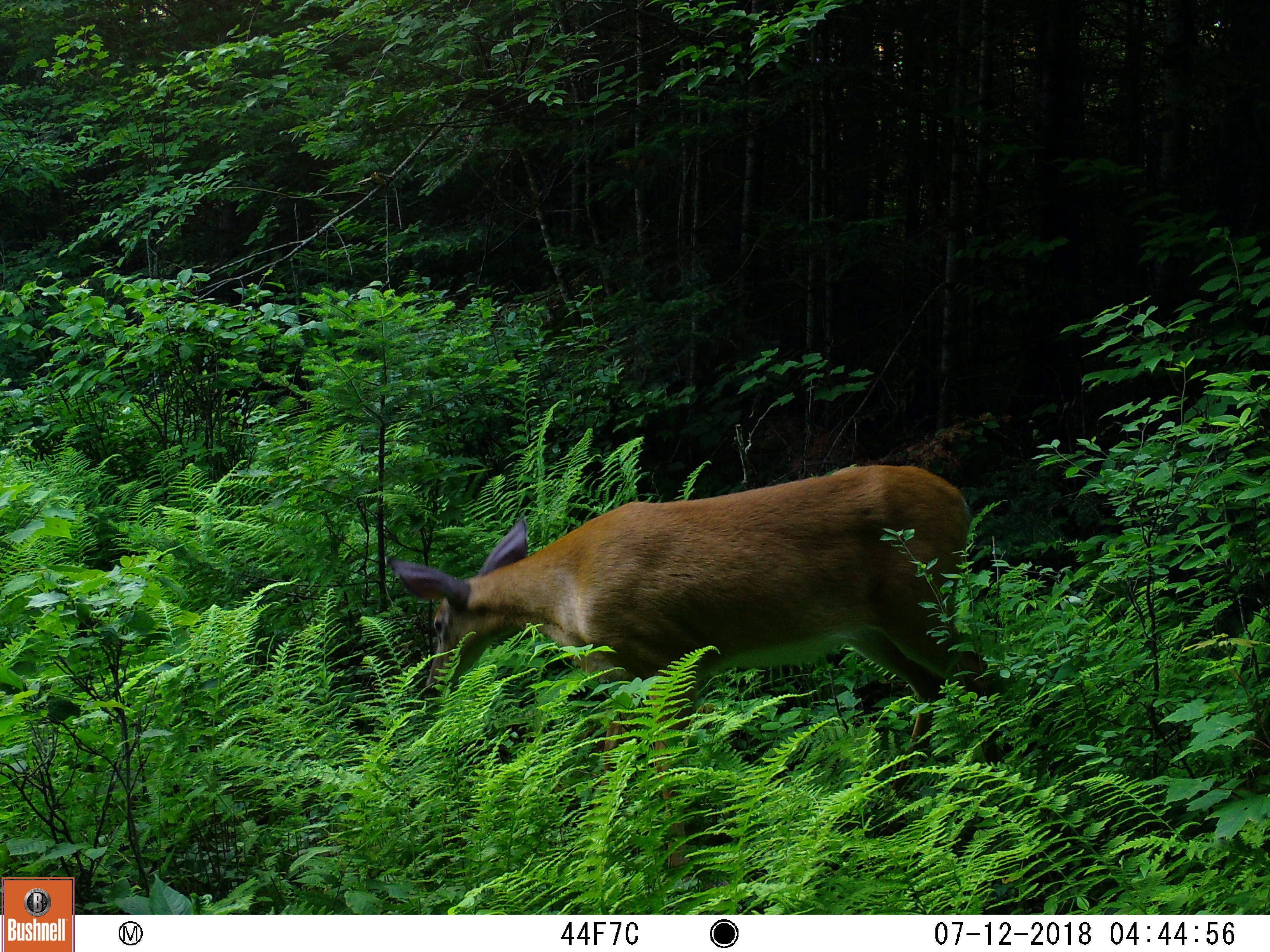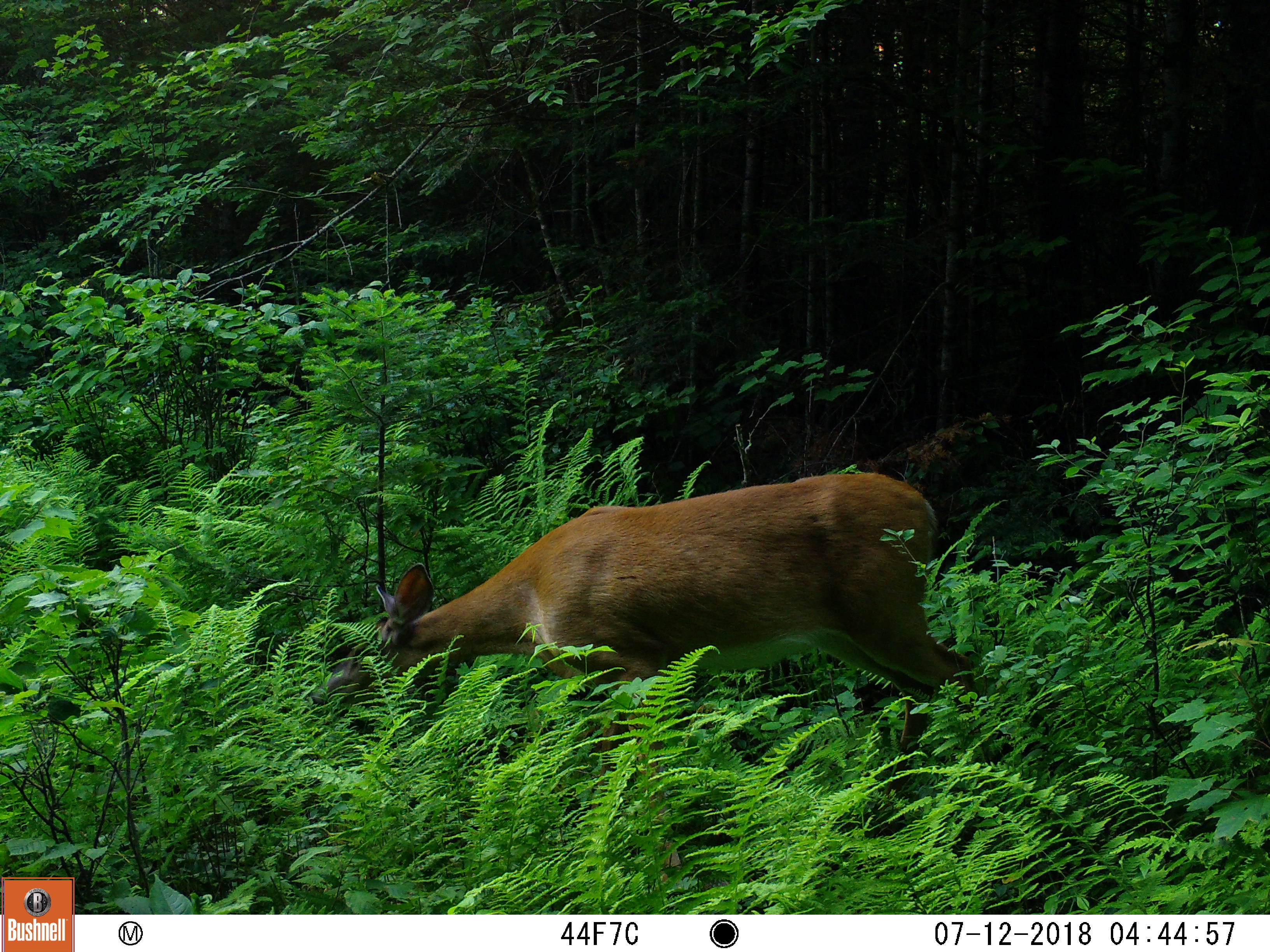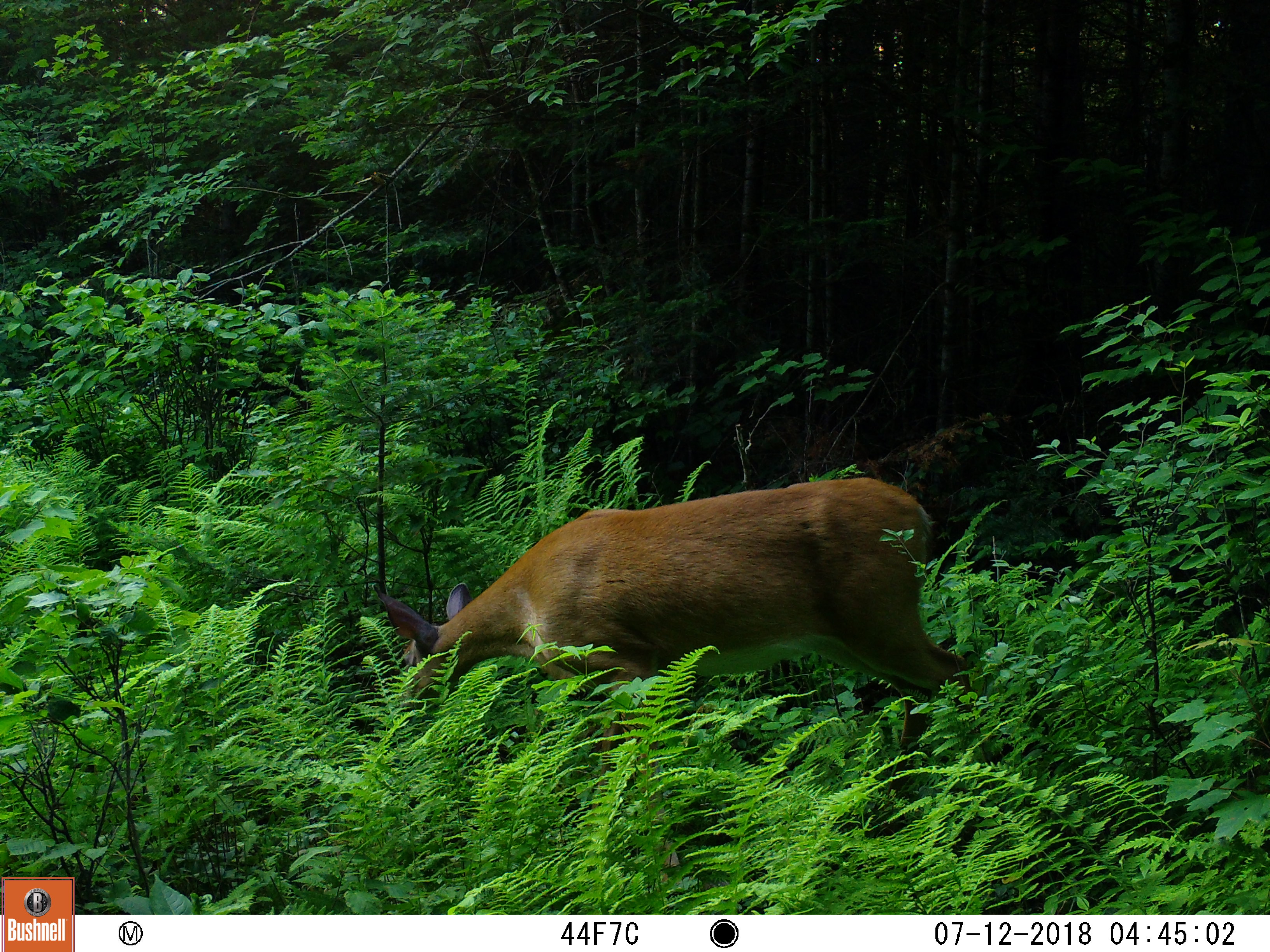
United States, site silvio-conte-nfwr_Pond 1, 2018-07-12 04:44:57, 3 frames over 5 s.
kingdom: Animalia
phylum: Chordata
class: Mammalia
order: Artiodactyla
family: Cervidae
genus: Odocoileus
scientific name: Odocoileus virginianus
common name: white-tailed deer